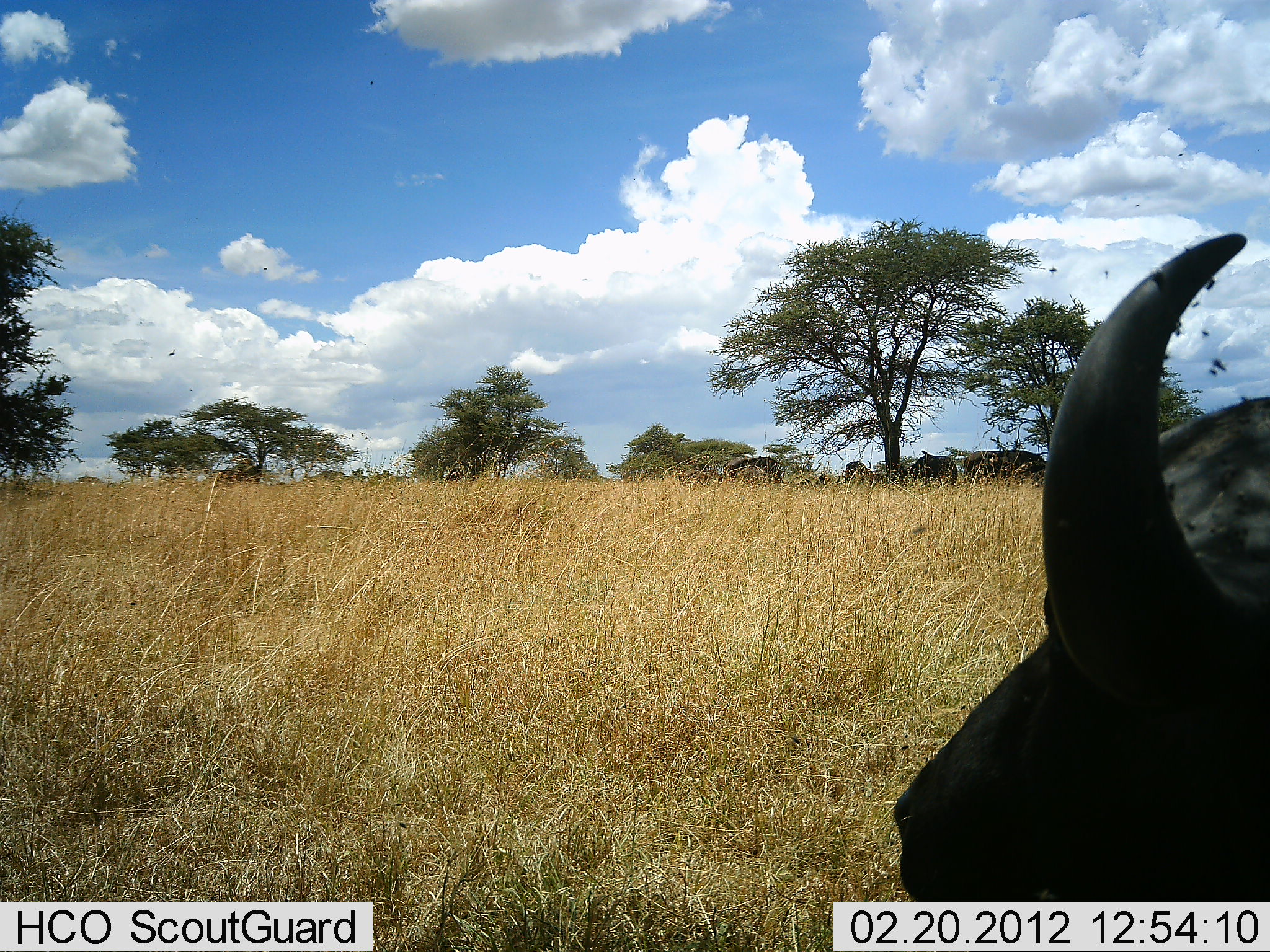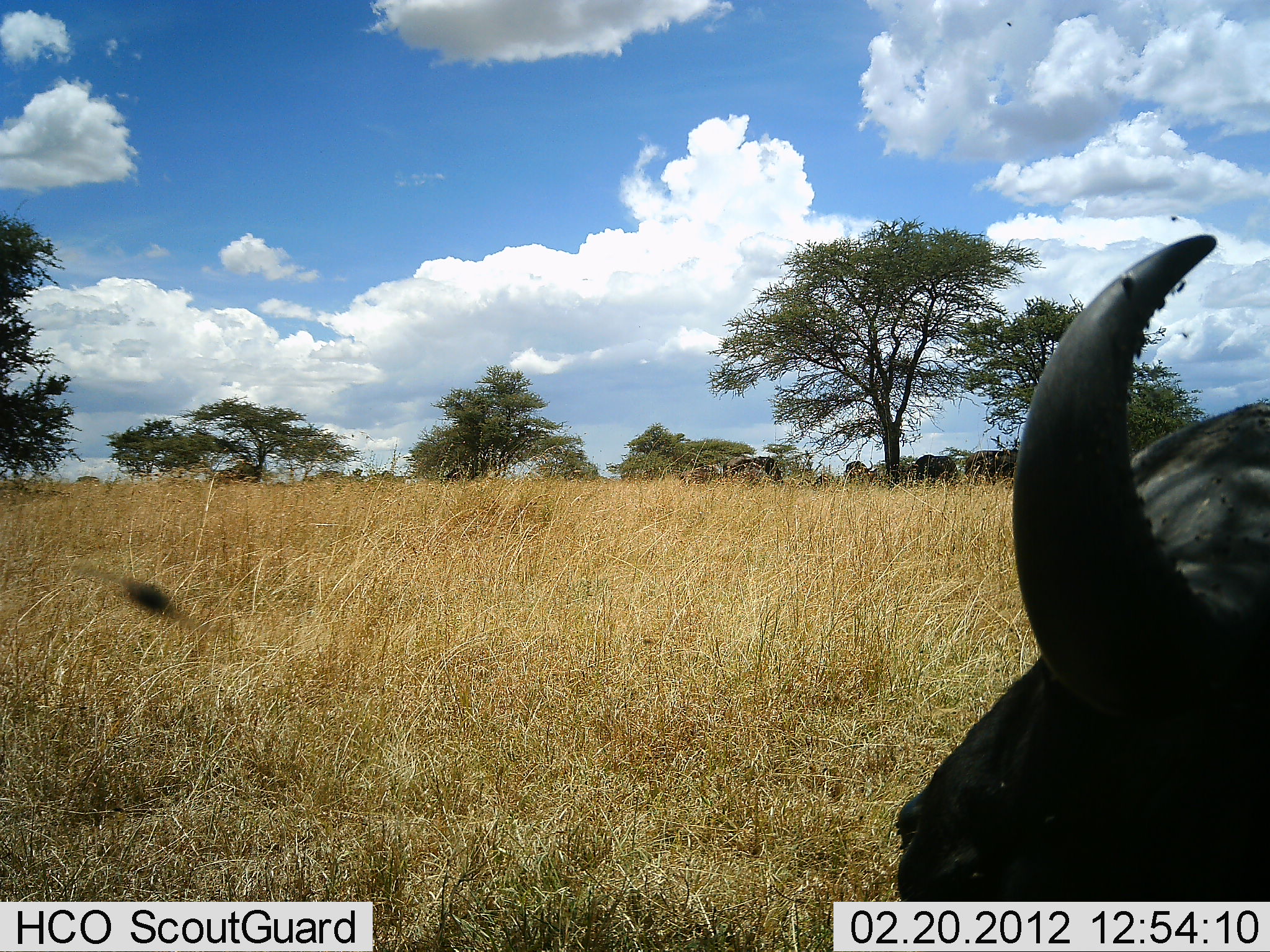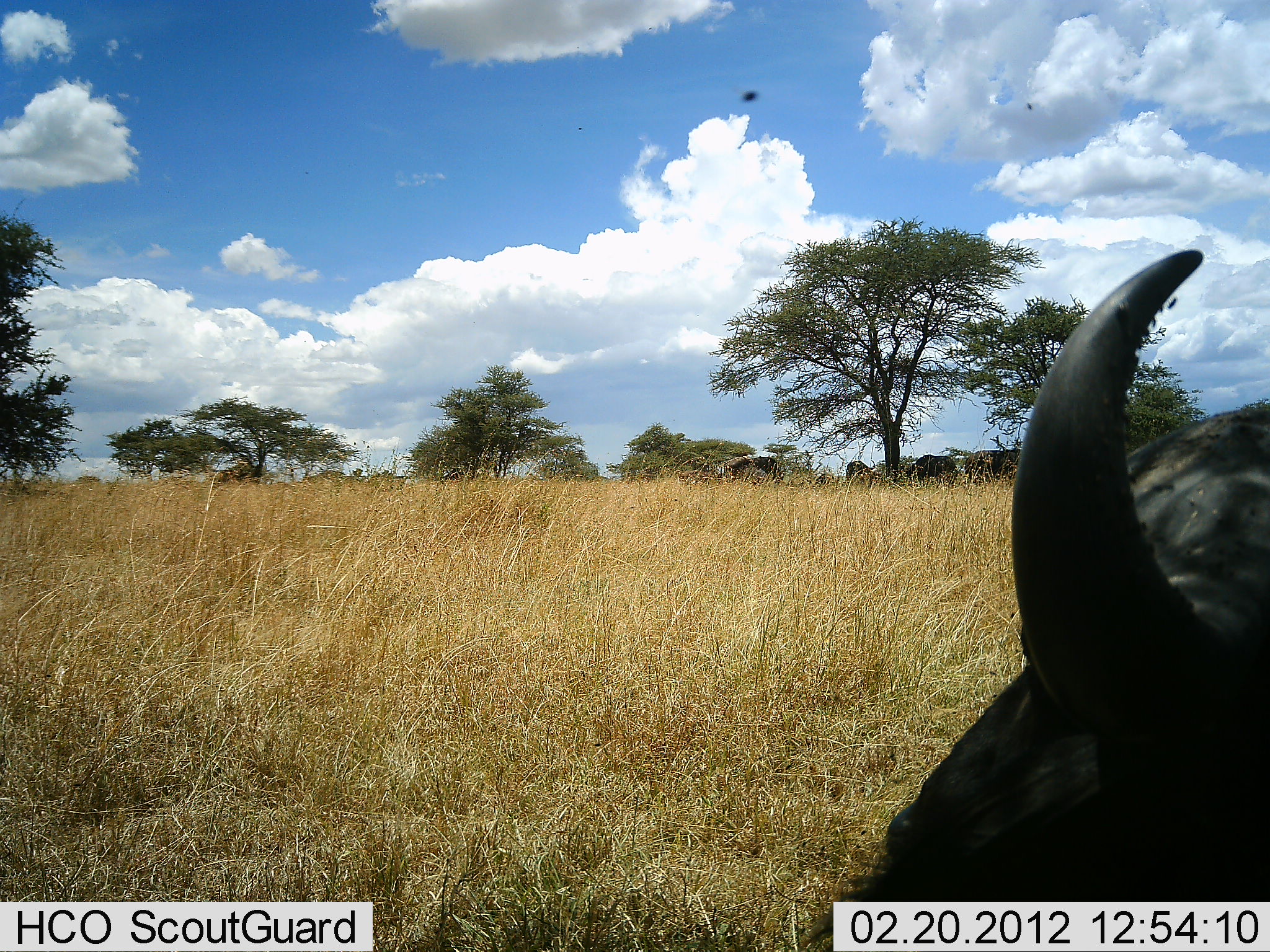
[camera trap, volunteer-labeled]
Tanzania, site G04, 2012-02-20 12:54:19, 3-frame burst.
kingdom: Animalia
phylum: Chordata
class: Mammalia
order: Artiodactyla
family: Bovidae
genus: Syncerus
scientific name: Syncerus caffer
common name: cape buffalo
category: buffalo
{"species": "buffalo (cape buffalo) (Syncerus caffer)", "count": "1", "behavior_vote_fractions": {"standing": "72%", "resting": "56%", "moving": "6%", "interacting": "0%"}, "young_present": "0%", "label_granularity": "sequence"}